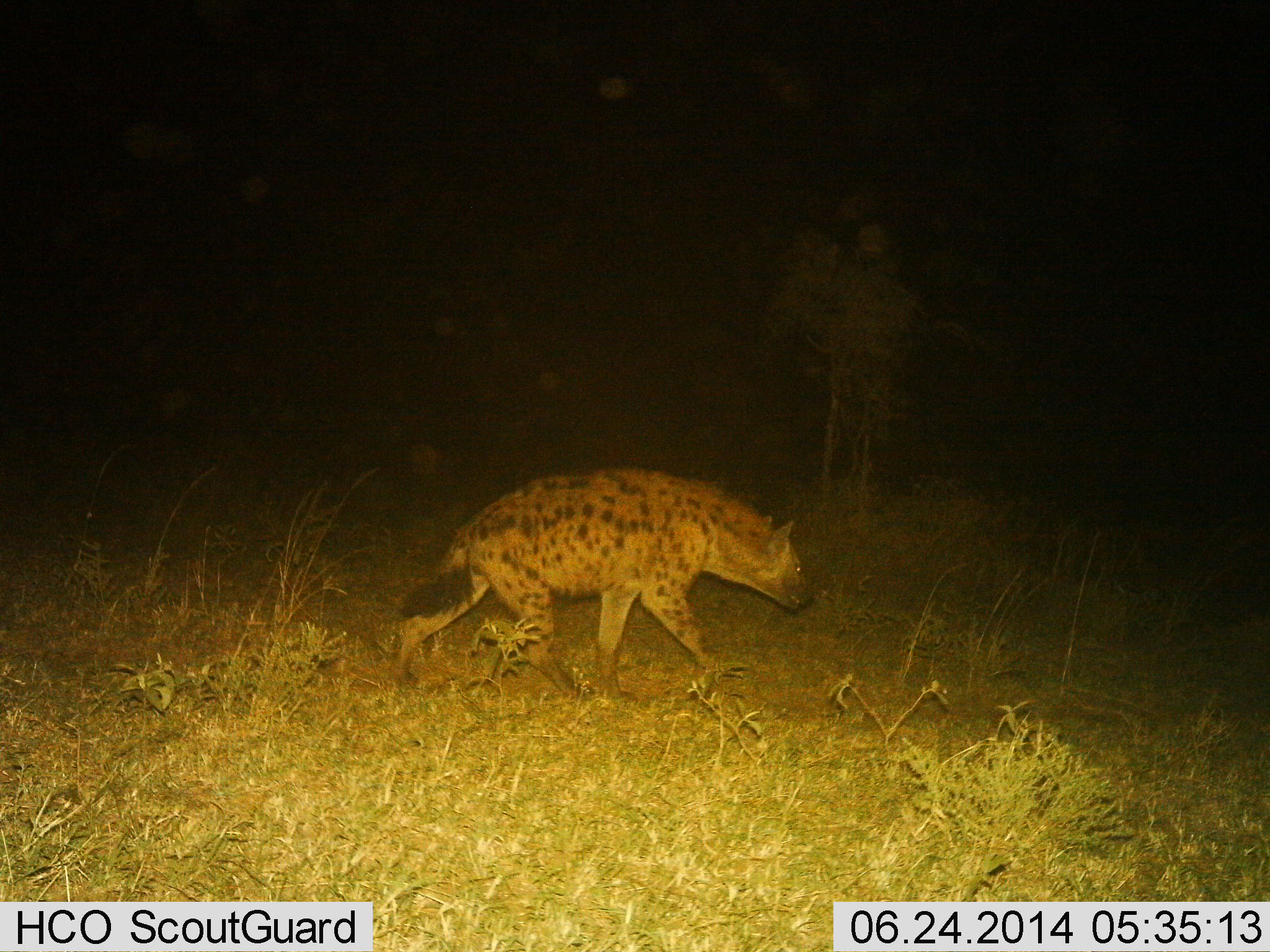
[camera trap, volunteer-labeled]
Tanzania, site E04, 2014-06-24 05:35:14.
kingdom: Animalia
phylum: Chordata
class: Mammalia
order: Carnivora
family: Hyaenidae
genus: Crocuta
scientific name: Crocuta crocuta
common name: spotted hyena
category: hyenaspotted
Hyenaspotted (spotted hyena) (Crocuta crocuta), count 1. Behavior (volunteer vote fractions): standing 20%, resting 0%, moving 80%, interacting 0%. Young present (vote fraction): 0%. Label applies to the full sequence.